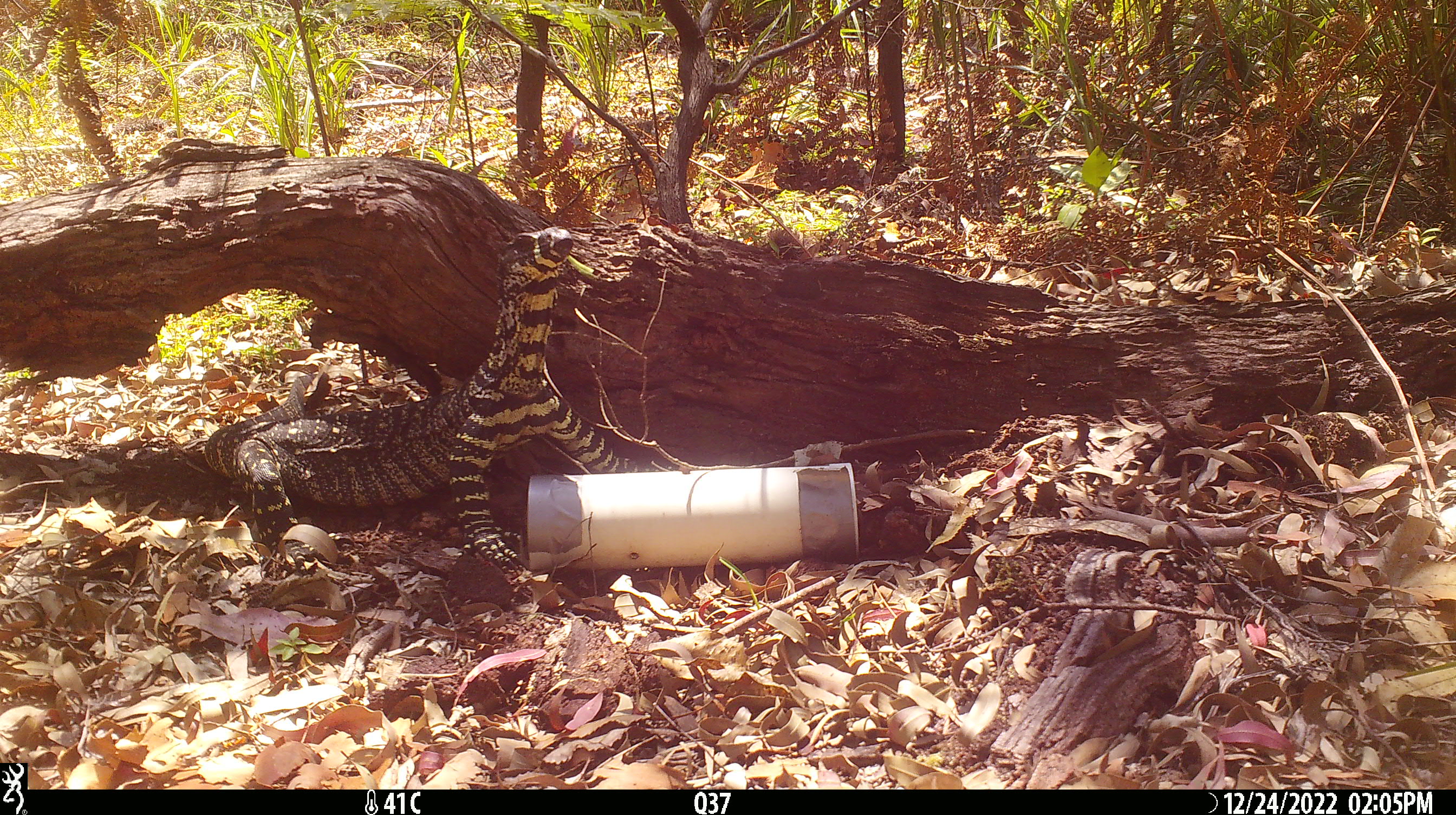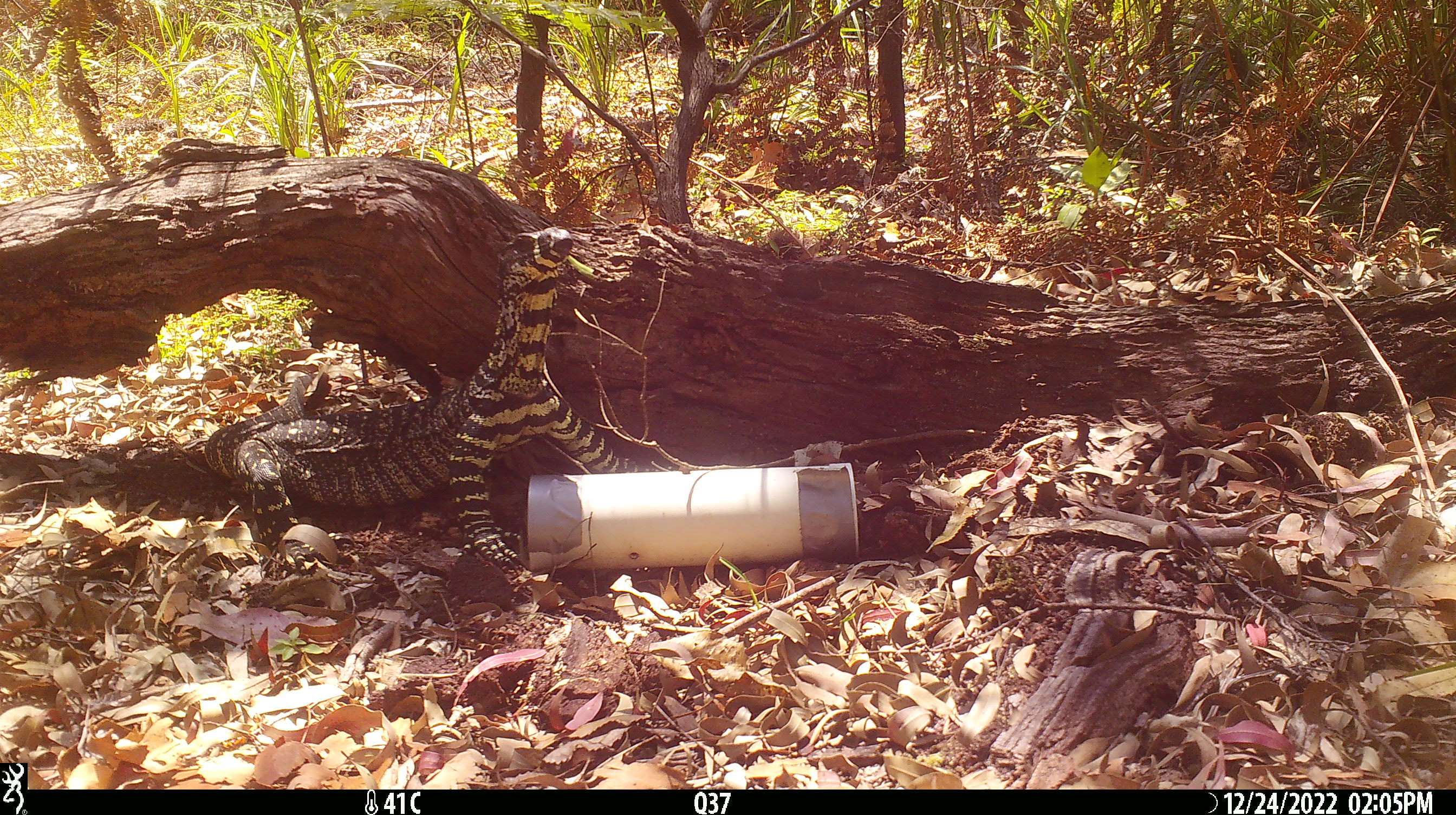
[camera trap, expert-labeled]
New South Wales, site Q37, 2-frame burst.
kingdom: Animalia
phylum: Chordata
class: Reptilia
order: Squamata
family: Varanidae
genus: Varanus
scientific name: Varanus varius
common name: lace monitor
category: goanna